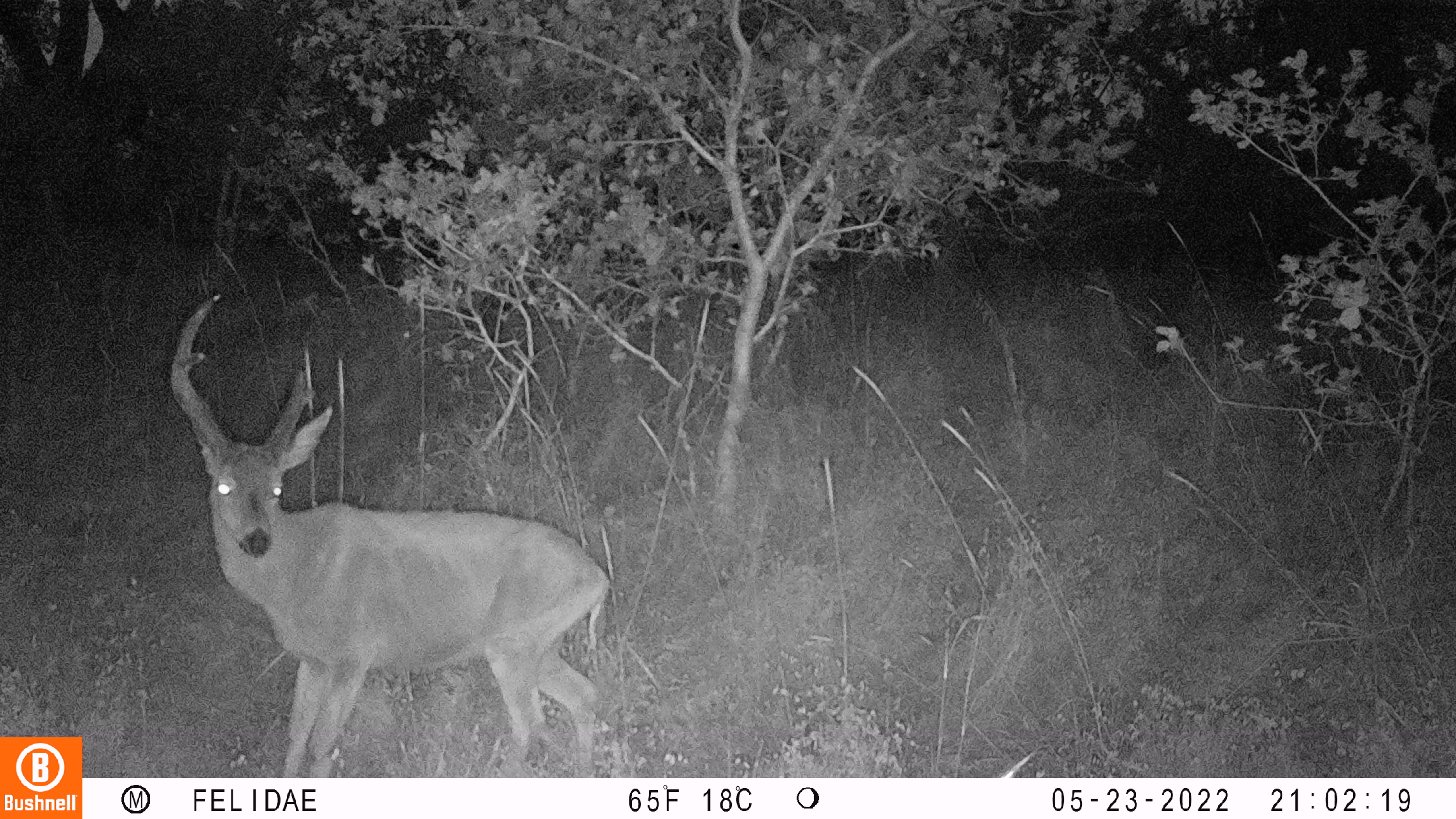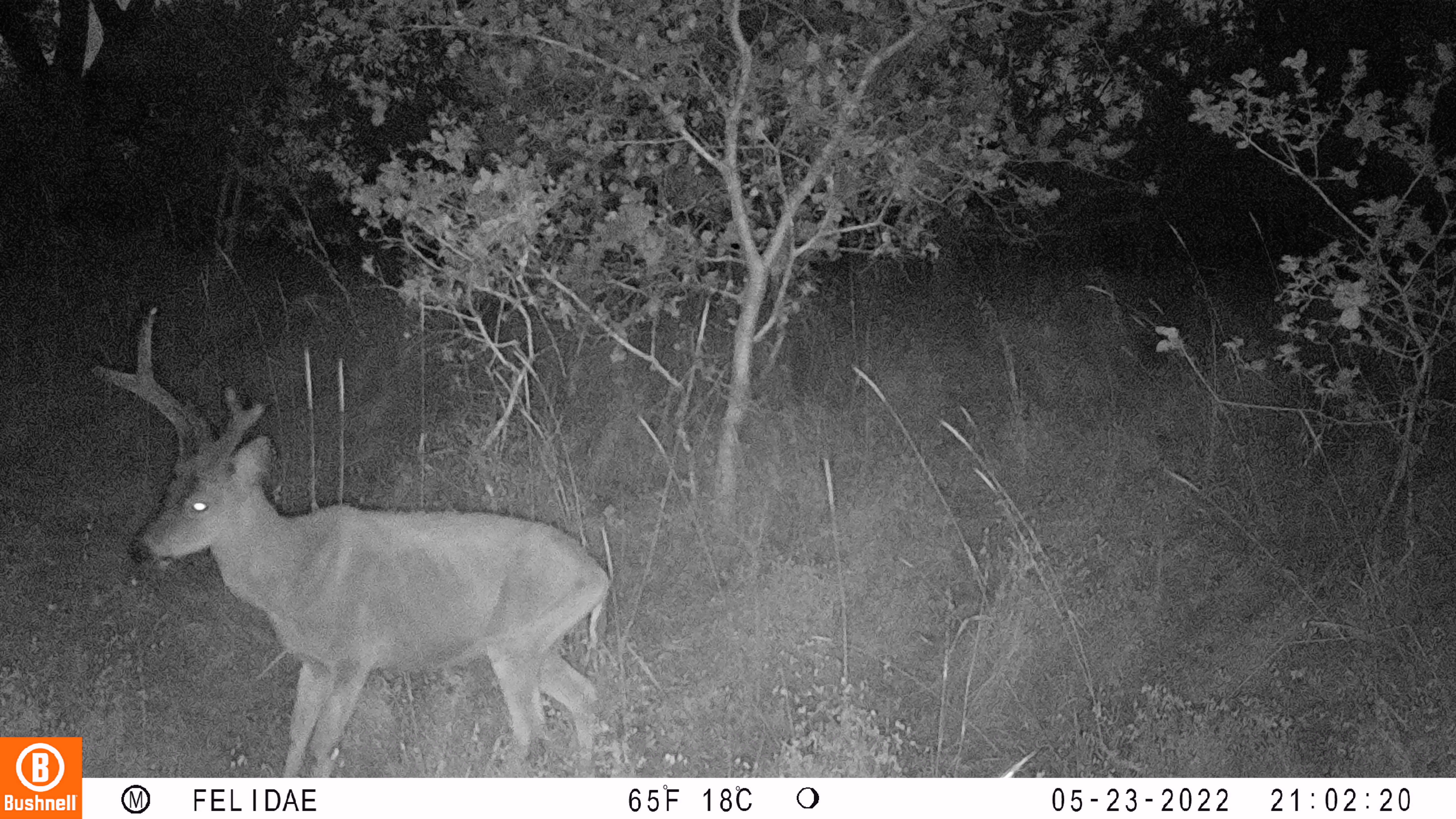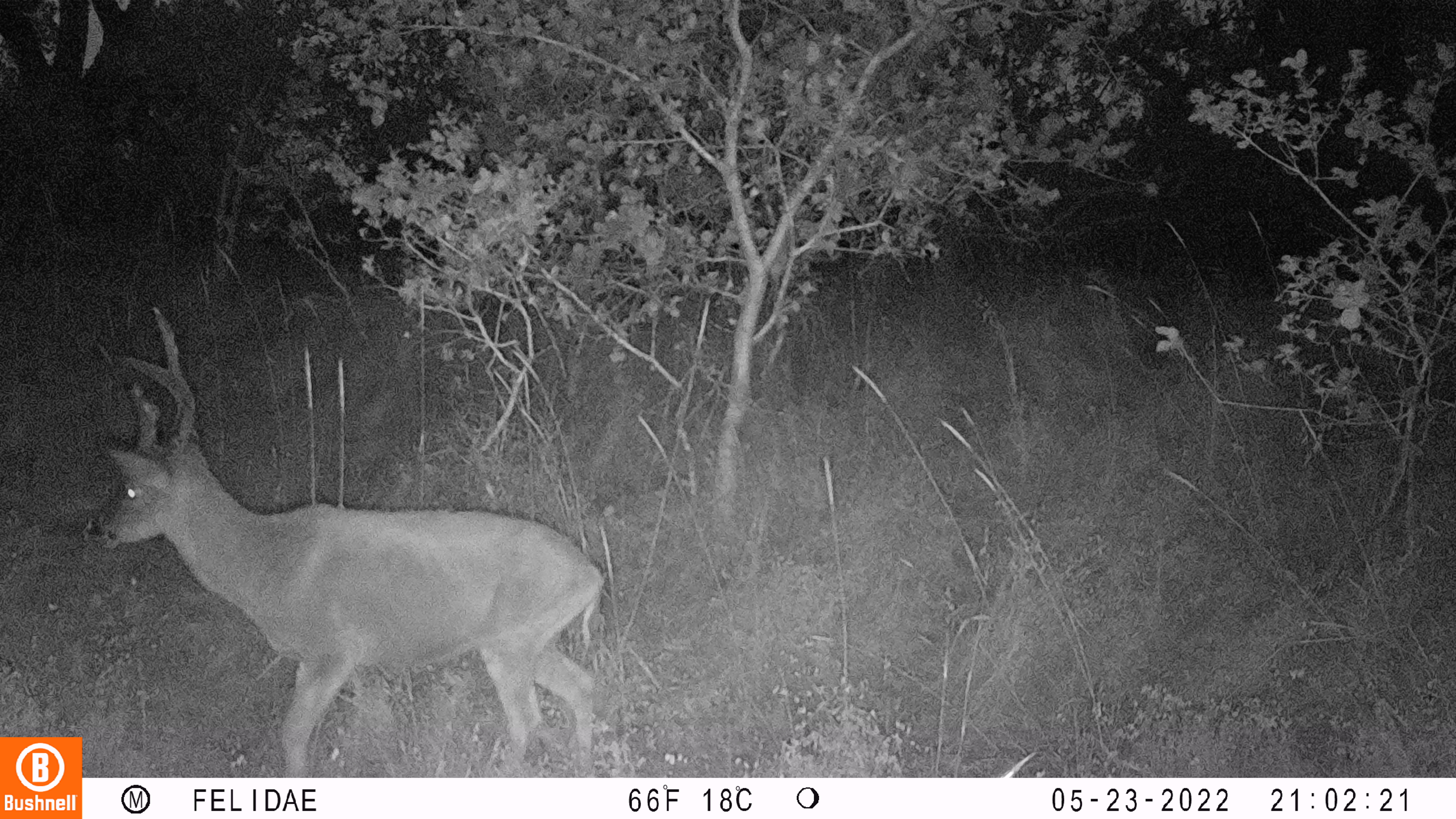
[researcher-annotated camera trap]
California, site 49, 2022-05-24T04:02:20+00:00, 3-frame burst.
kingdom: Animalia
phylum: Chordata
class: Mammalia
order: Artiodactyla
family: Cervidae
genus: Odocoileus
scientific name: Odocoileus hemionus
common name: mule deer